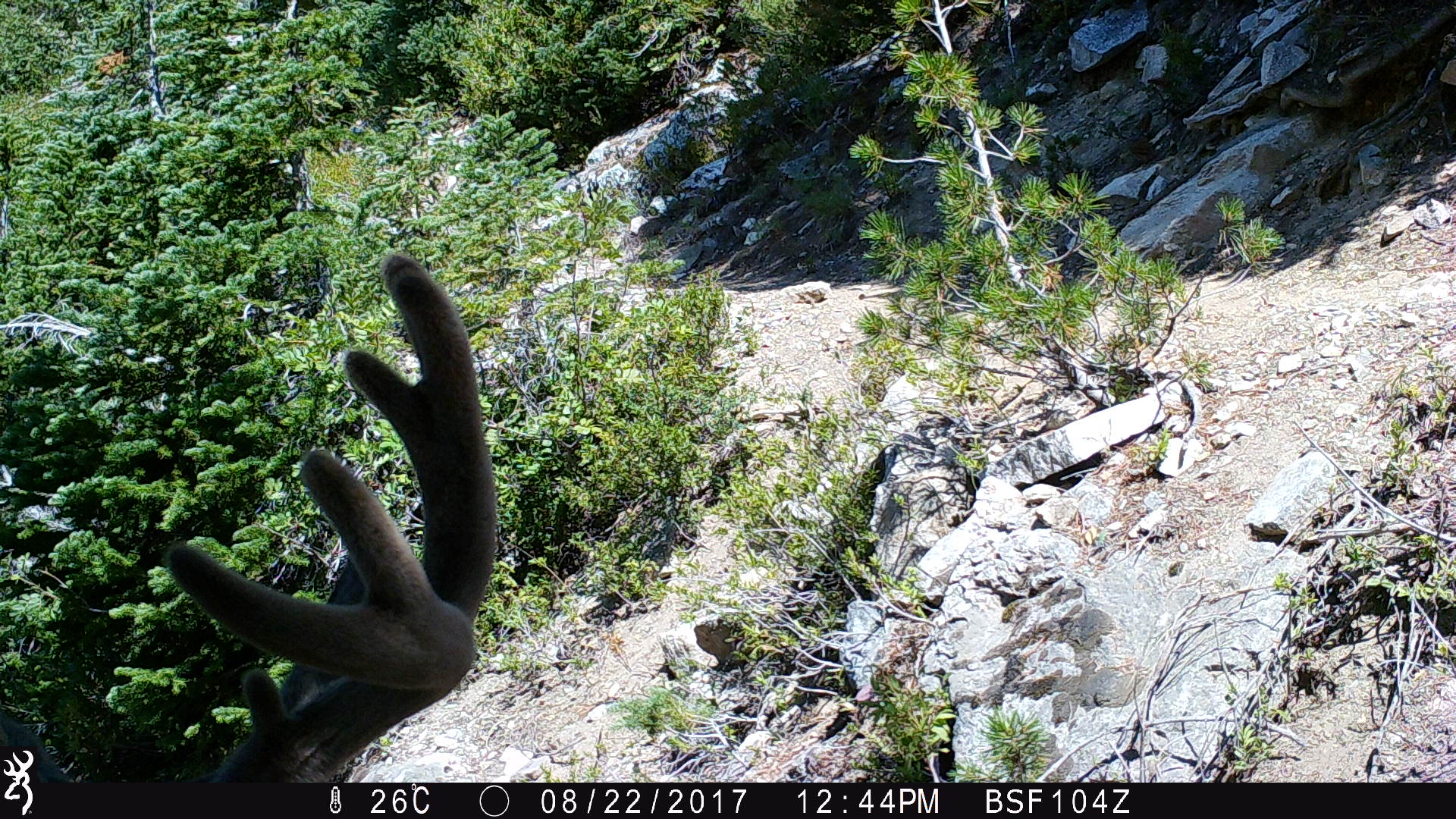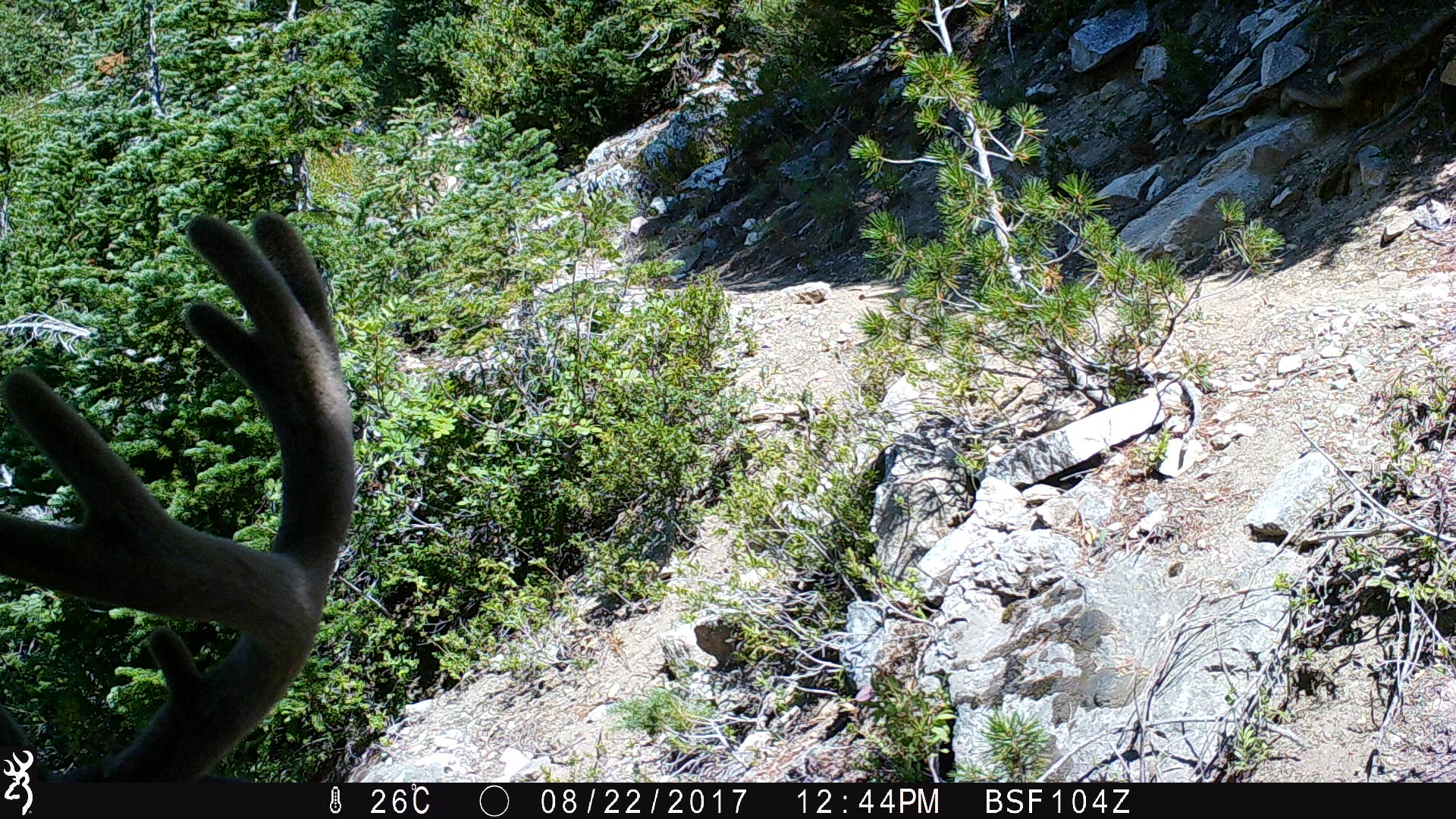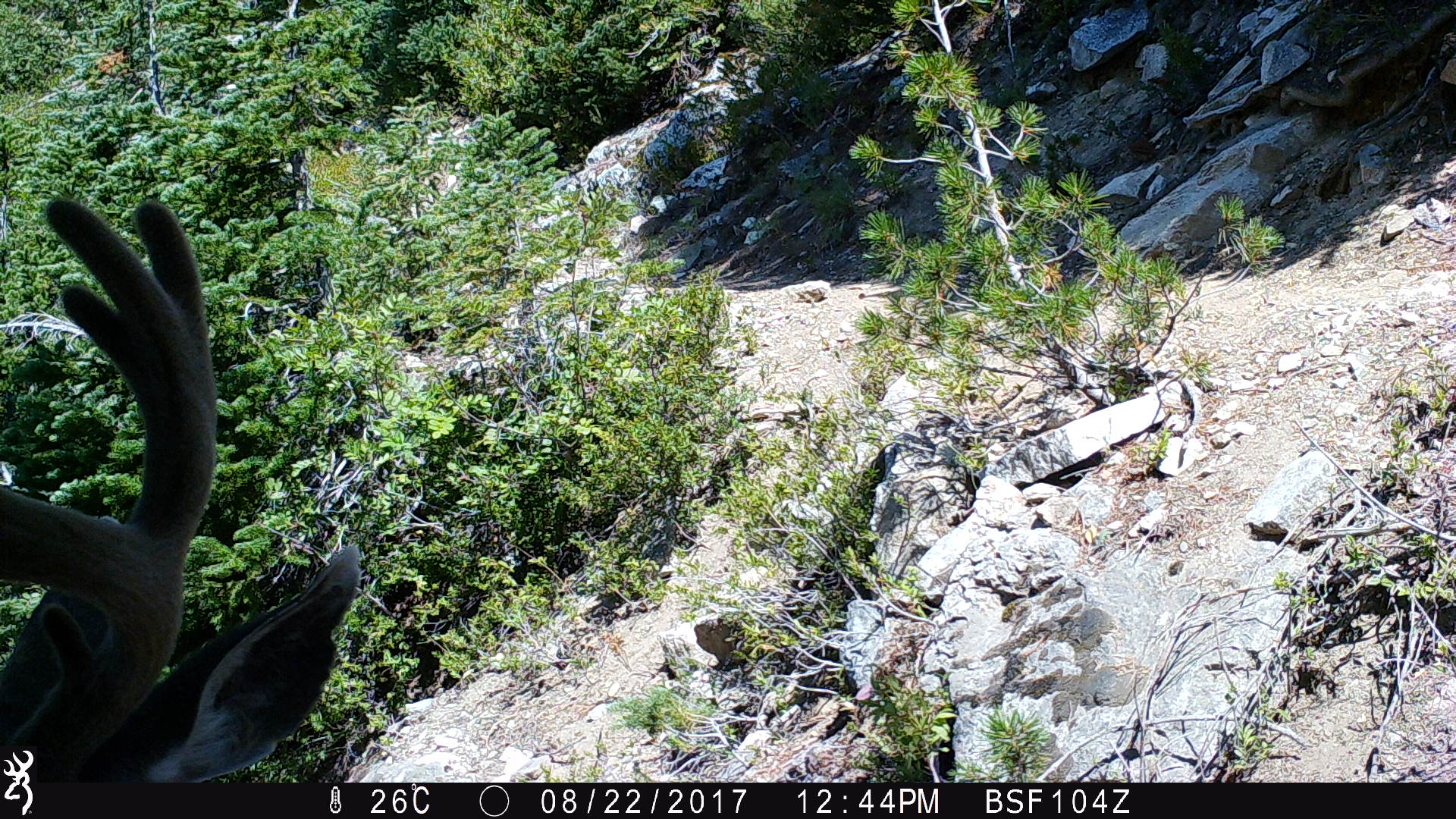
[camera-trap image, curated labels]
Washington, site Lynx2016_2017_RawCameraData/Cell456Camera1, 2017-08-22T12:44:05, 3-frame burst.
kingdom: Animalia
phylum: Chordata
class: Mammalia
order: Artiodactyla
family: Cervidae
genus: Odocoileus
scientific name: Odocoileus hemionus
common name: mule deer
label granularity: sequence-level